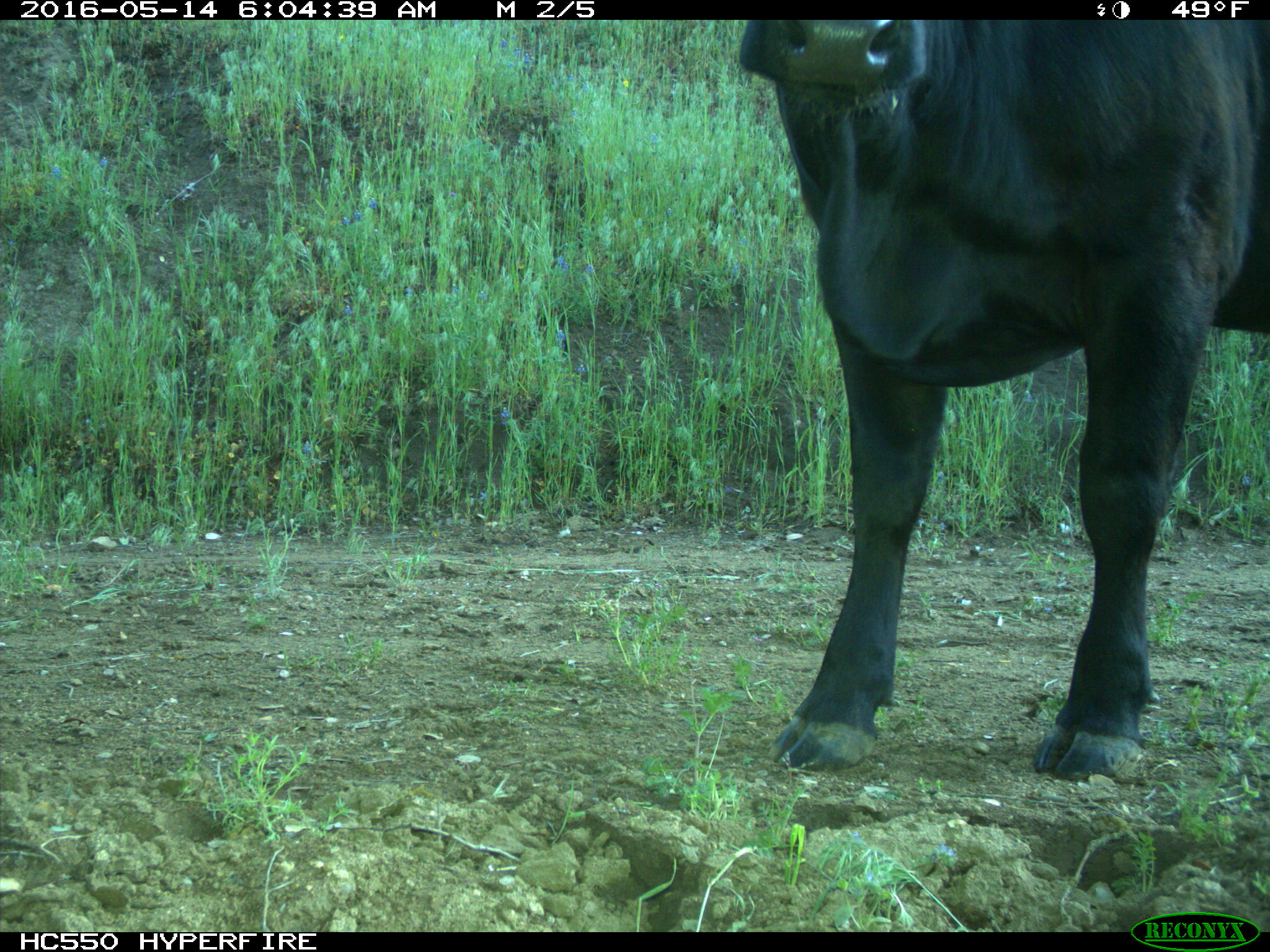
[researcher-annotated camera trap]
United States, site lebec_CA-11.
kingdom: Animalia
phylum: Chordata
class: Mammalia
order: Artiodactyla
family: Bovidae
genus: Bos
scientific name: Bos taurus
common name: domestic cow